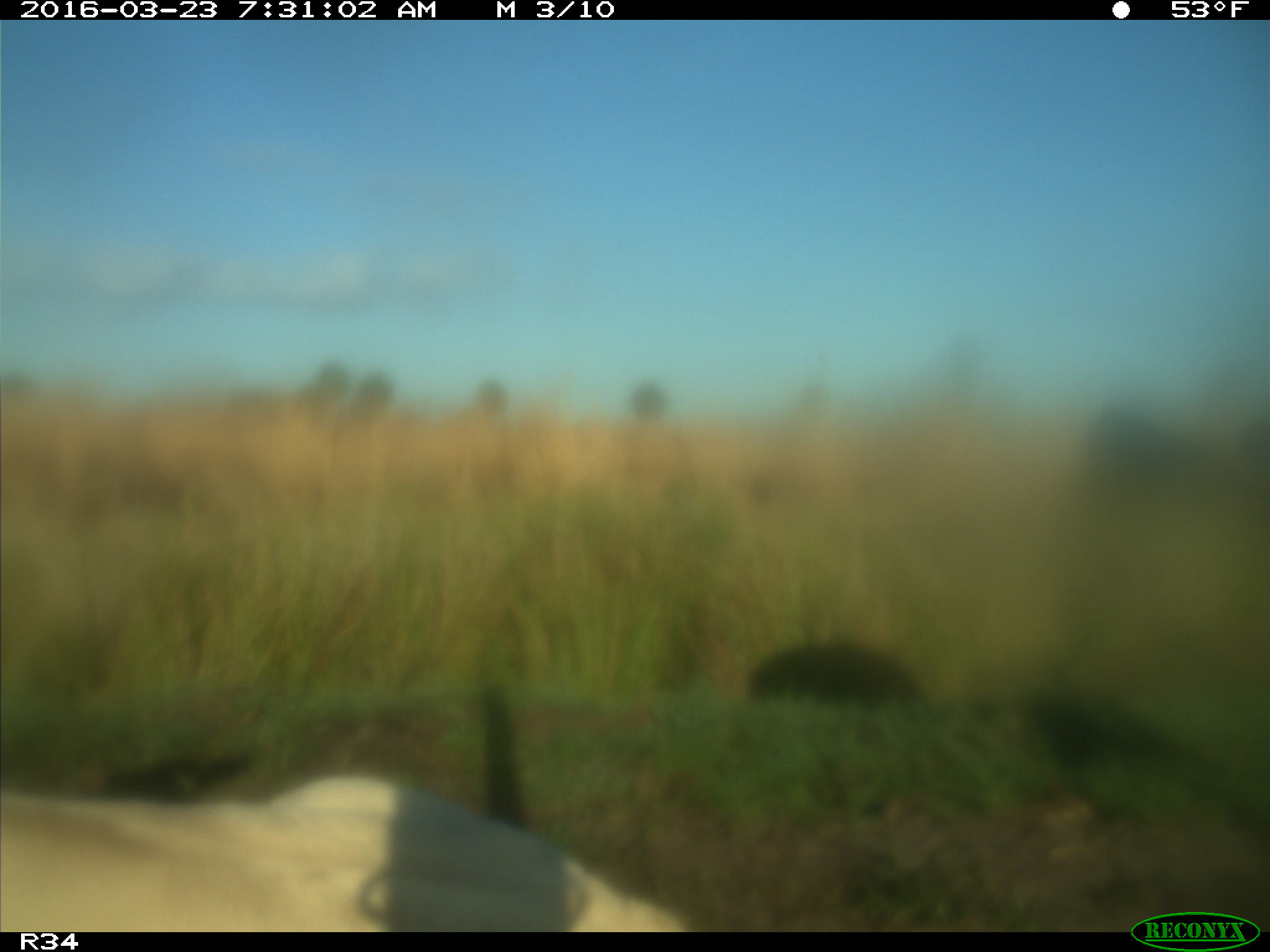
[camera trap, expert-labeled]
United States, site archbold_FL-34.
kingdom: Animalia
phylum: Chordata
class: Mammalia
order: Artiodactyla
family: Bovidae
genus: Bos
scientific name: Bos taurus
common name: domestic cow